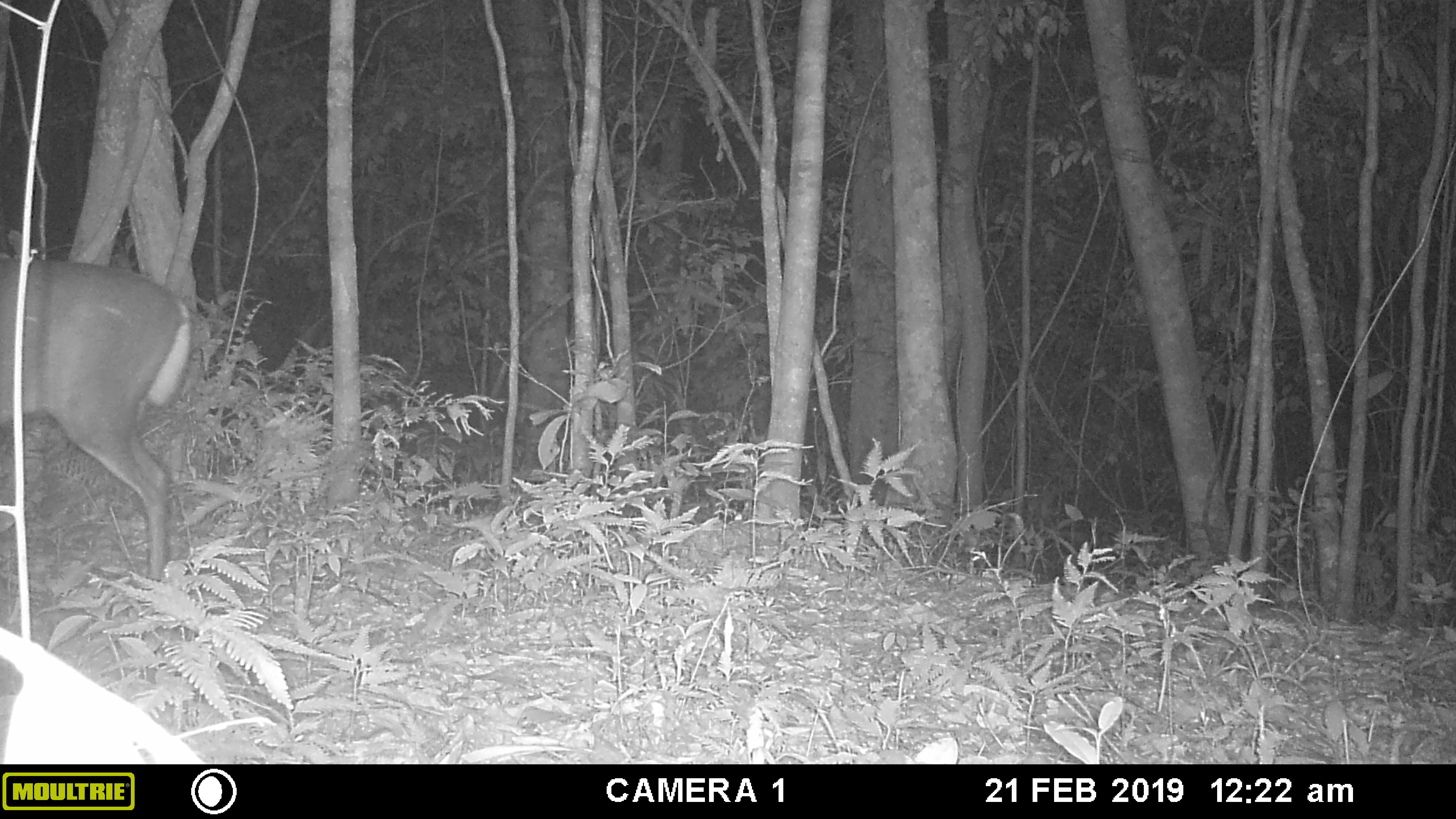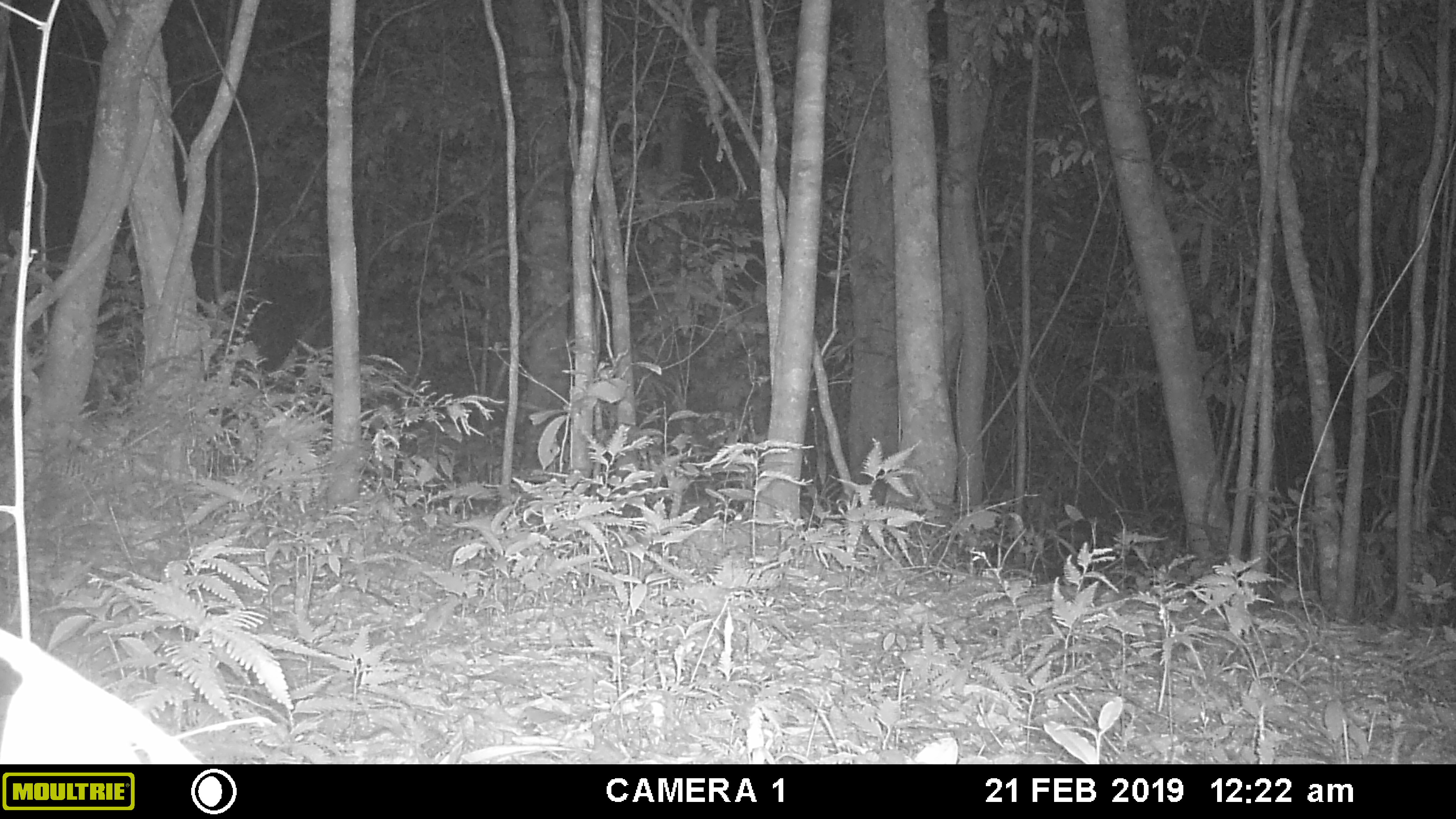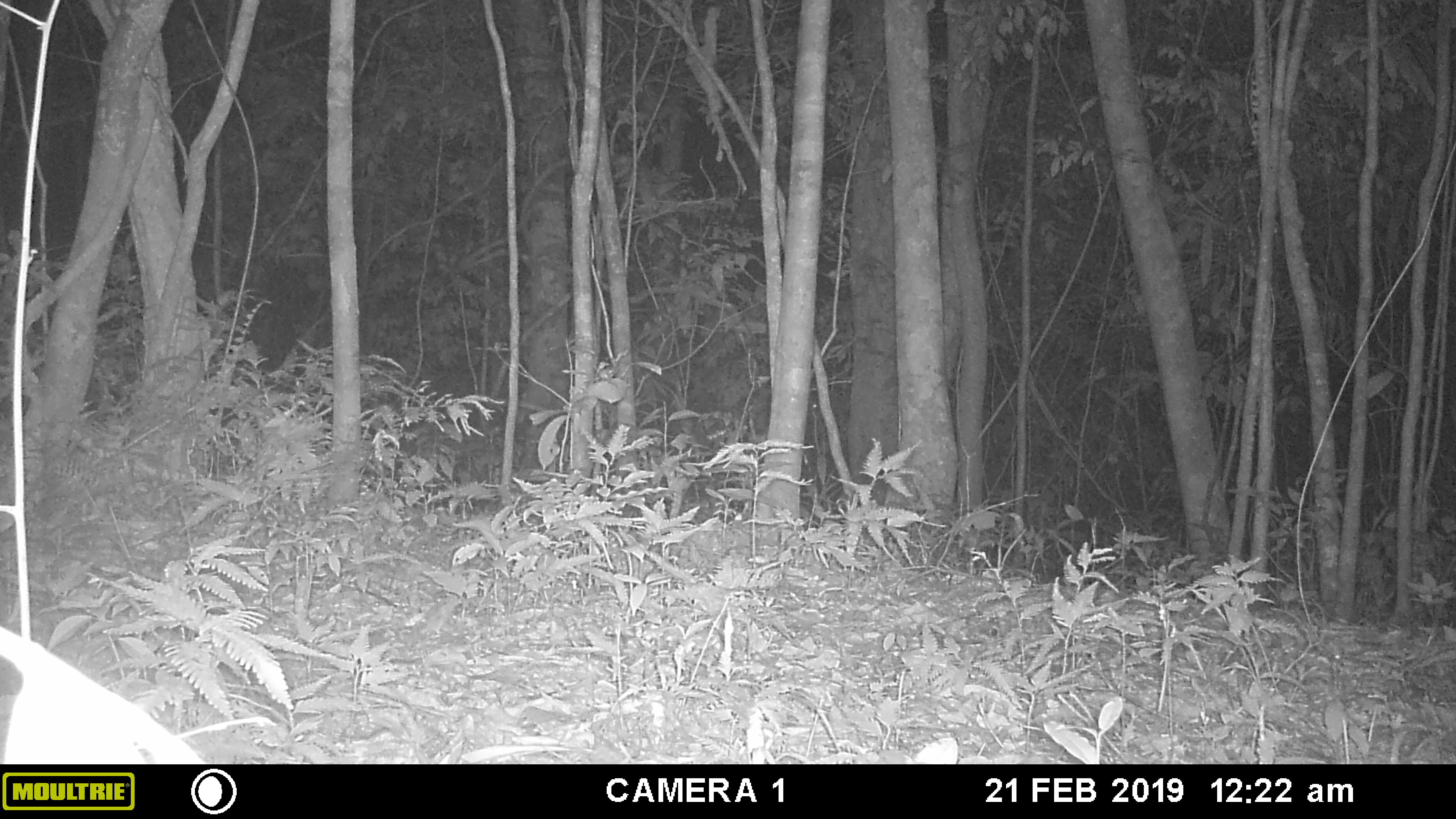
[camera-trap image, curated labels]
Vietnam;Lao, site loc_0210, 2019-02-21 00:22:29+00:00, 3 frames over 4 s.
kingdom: Animalia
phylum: Chordata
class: Mammalia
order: Artiodactyla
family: Cervidae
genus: Muntiacus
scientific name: Muntiacus rooseveltorum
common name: roosevelt's muntjac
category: roosevelts muntjac group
Roosevelts muntjac group (roosevelt's muntjac) (Muntiacus rooseveltorum). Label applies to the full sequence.